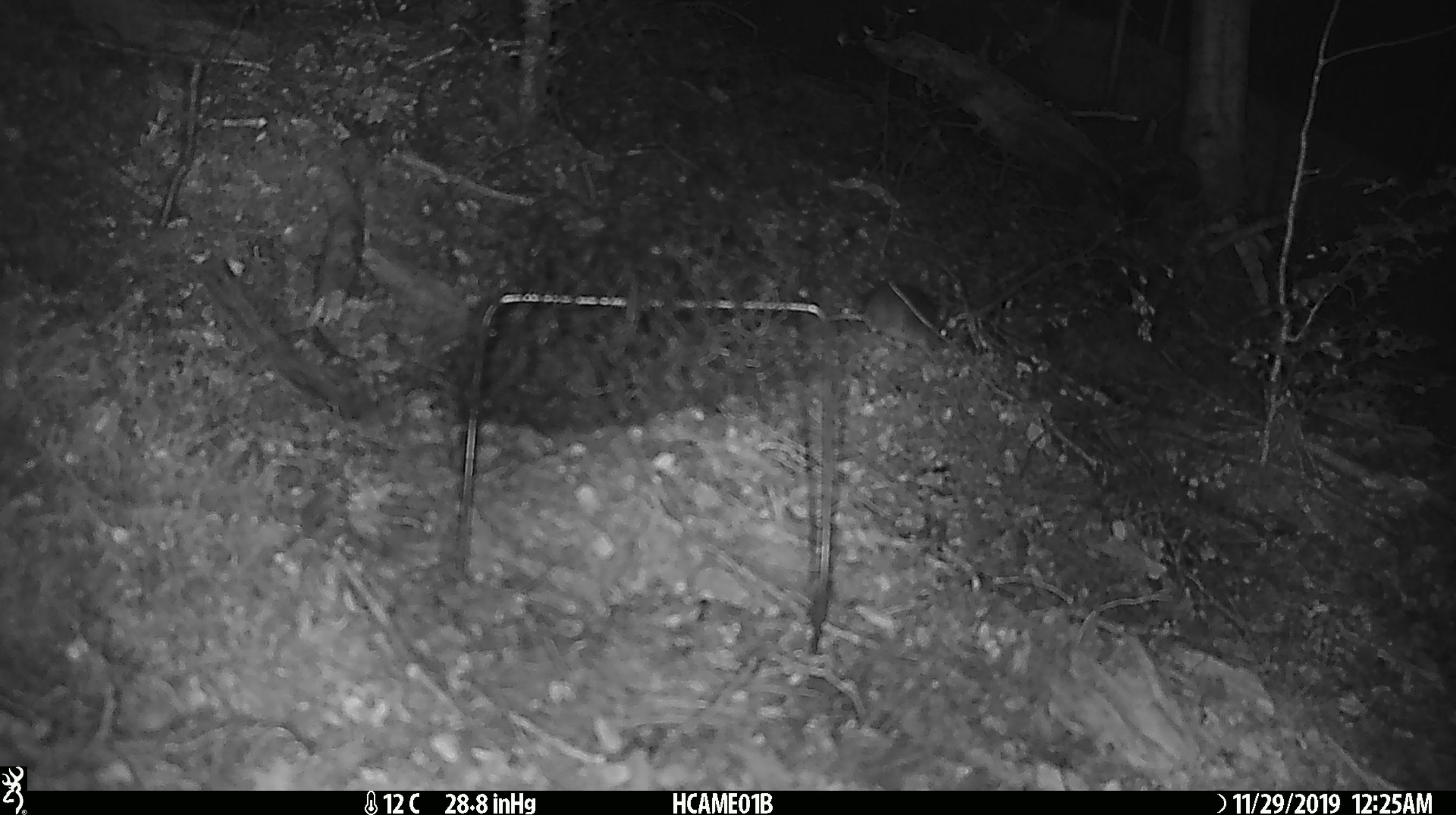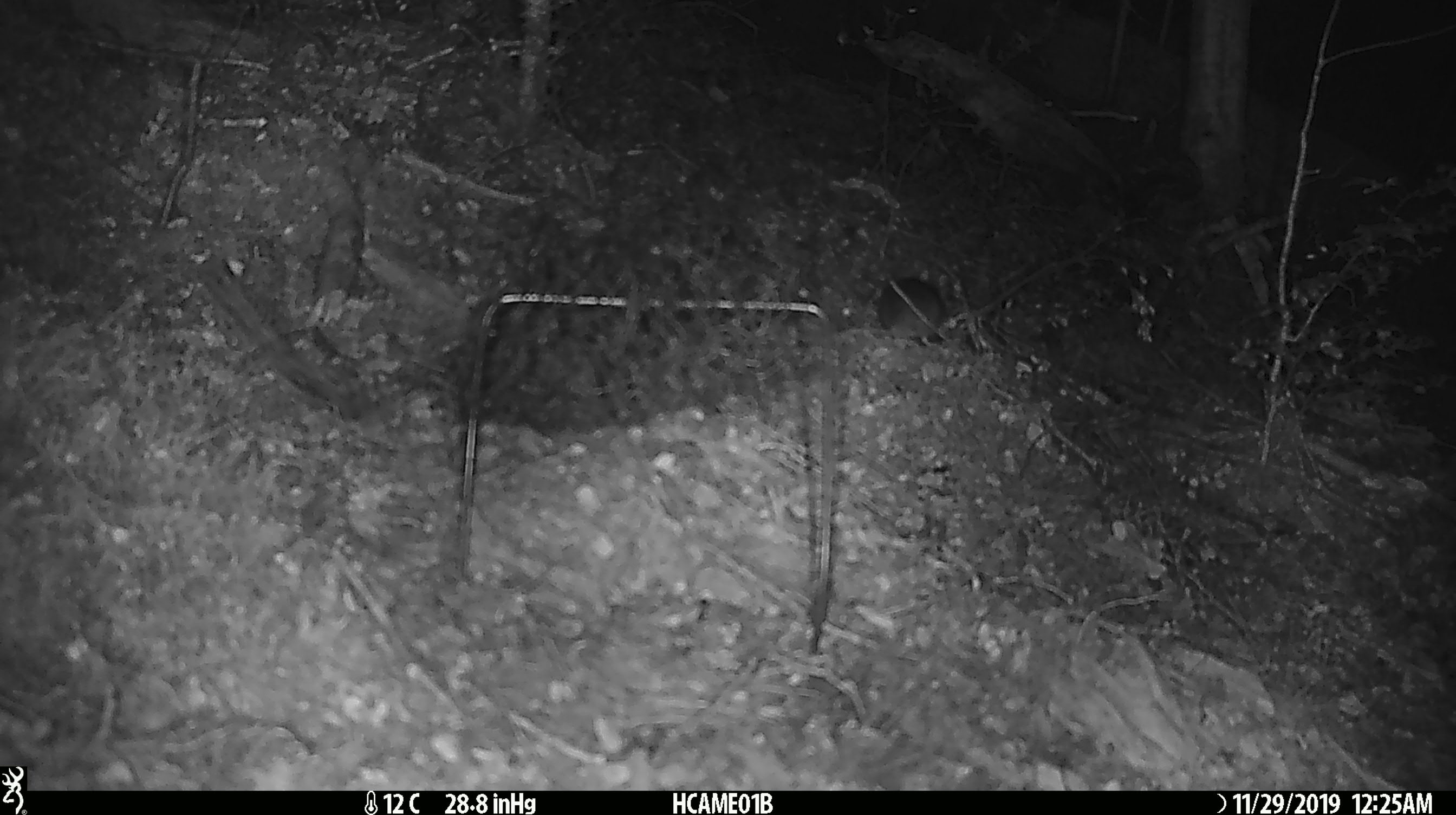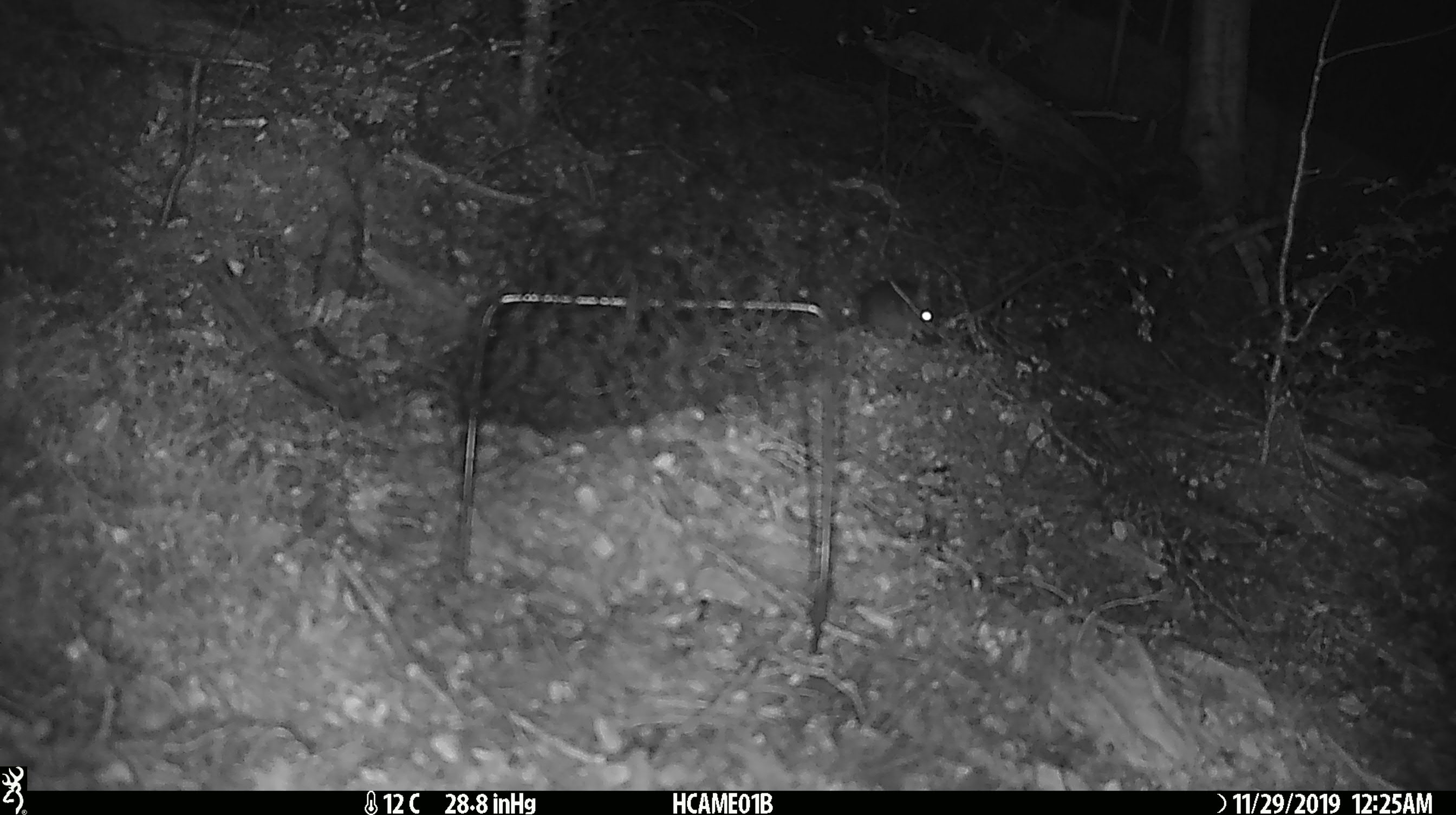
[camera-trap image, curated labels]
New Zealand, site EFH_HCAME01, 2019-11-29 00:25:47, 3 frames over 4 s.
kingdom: Animalia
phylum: Chordata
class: Mammalia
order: Rodentia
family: Muridae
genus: Mus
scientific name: Mus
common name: mouse